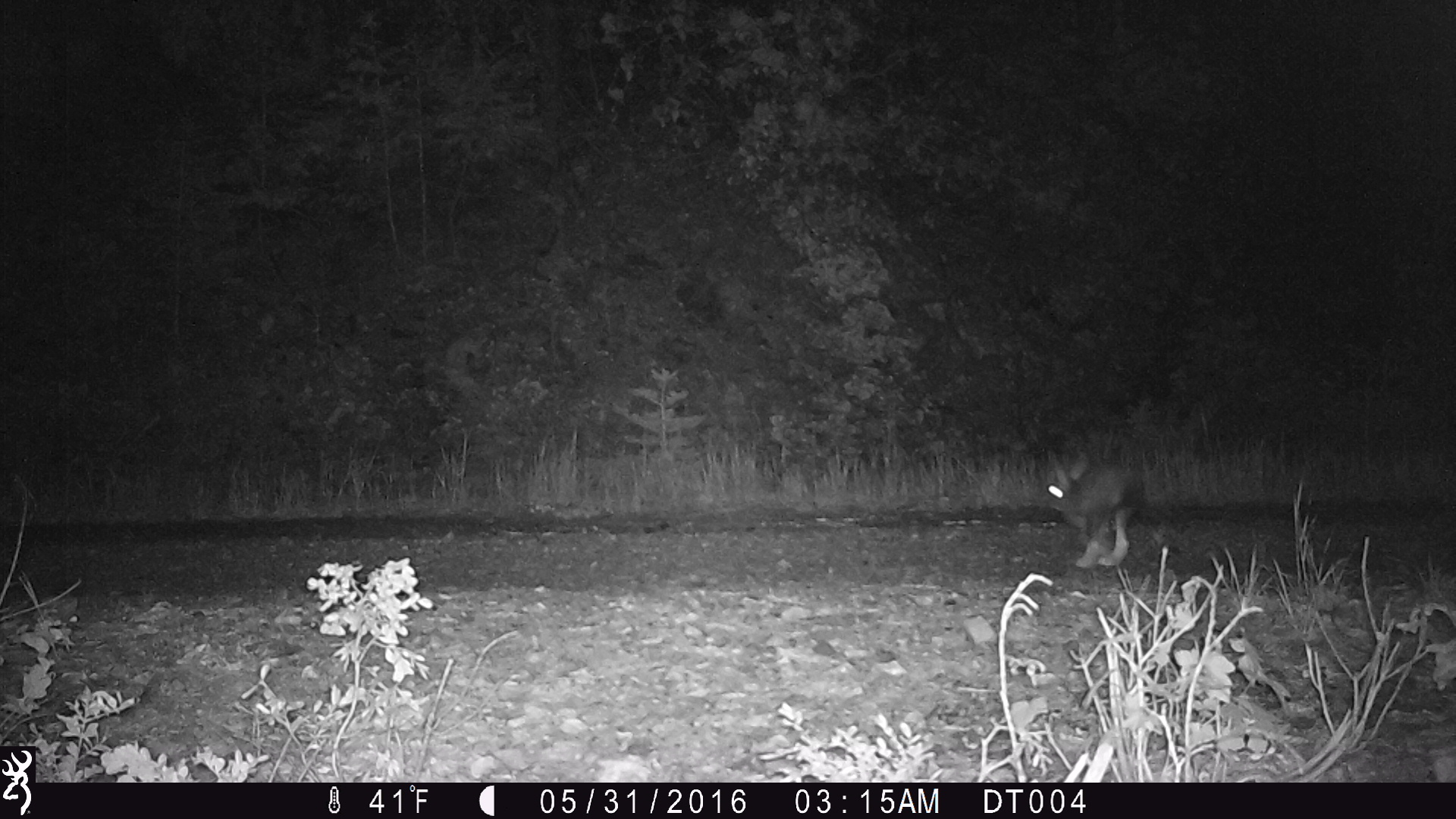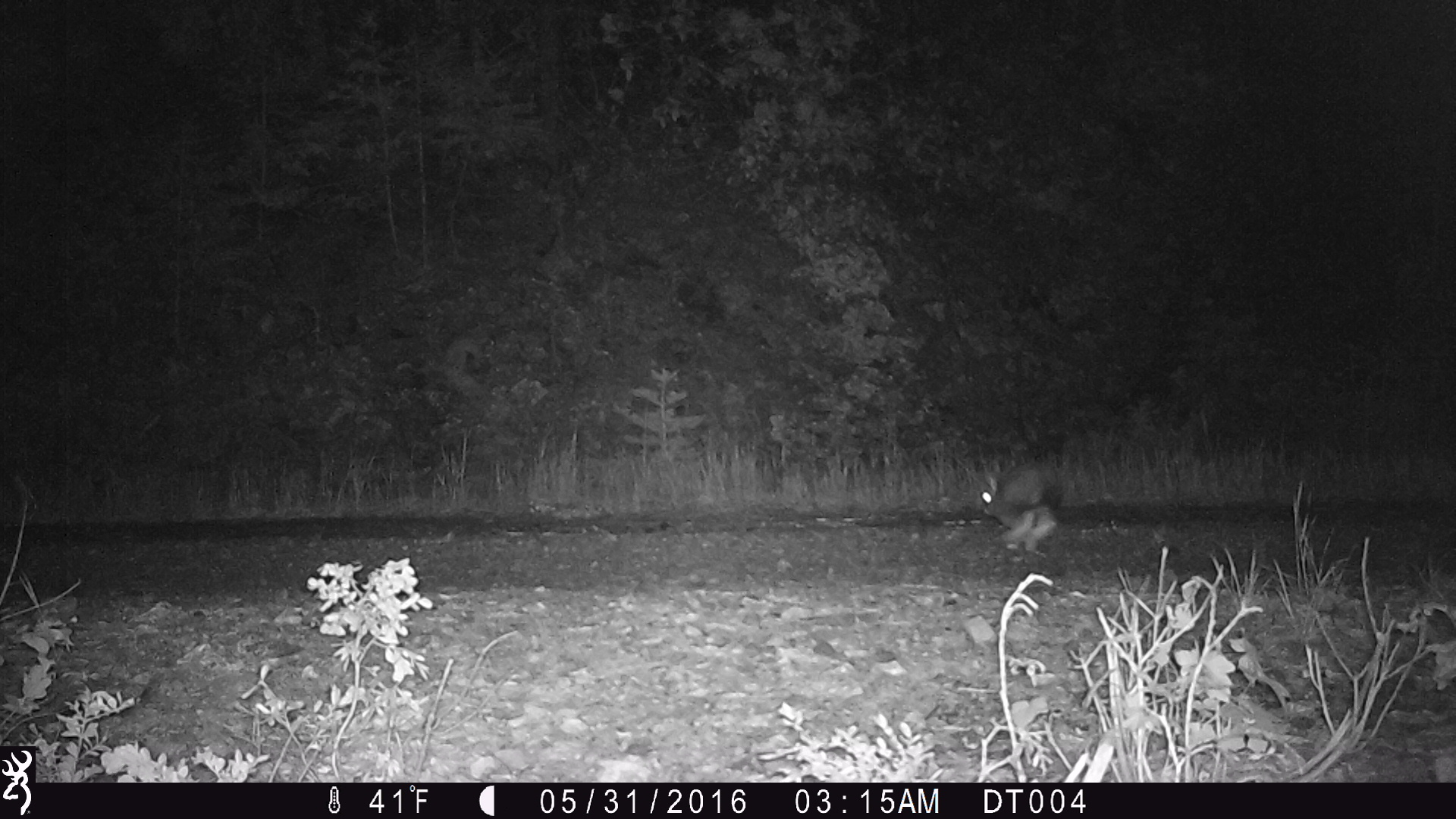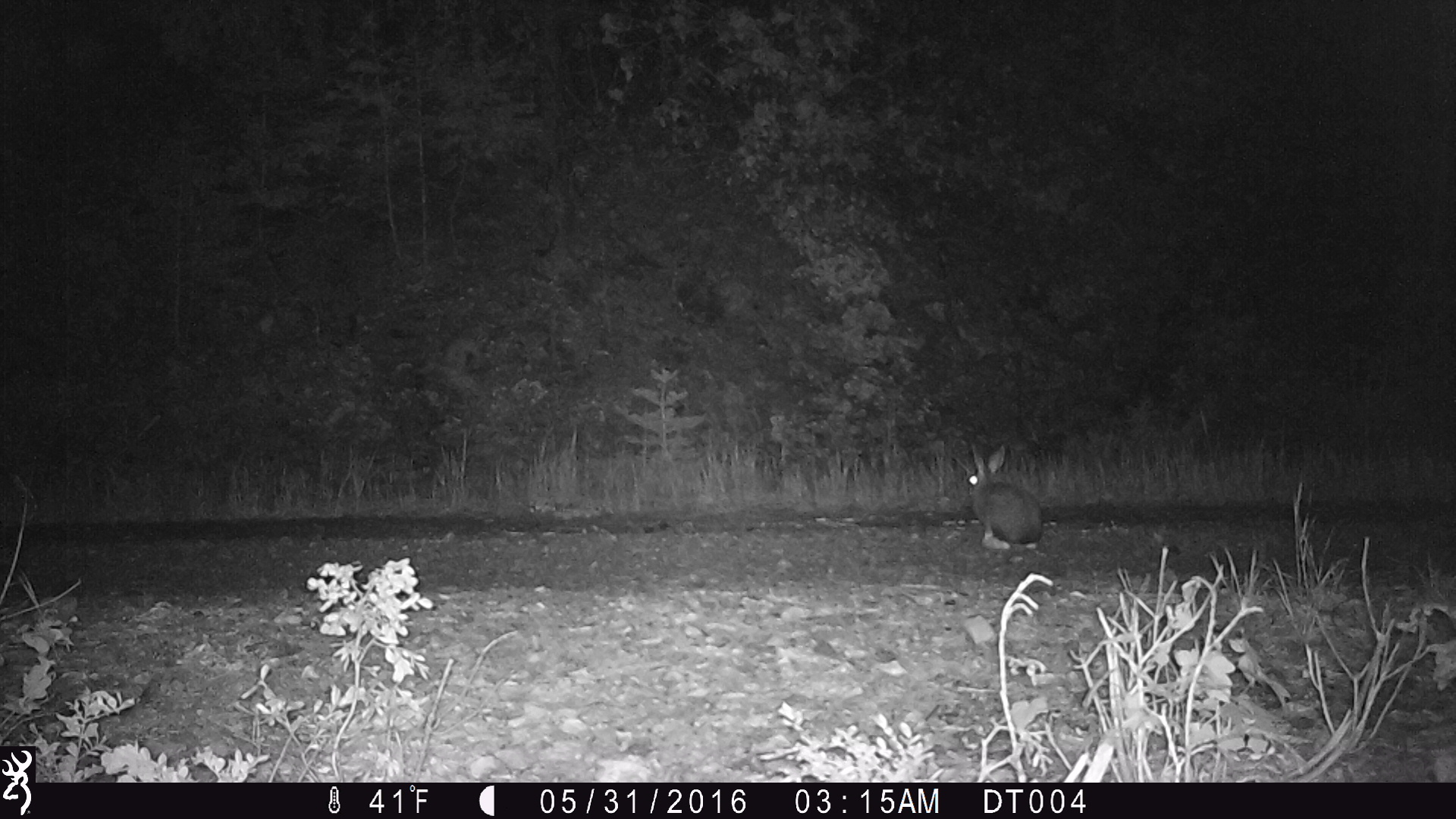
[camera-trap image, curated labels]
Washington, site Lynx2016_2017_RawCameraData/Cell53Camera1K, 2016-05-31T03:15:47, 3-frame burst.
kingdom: Animalia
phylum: Chordata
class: Mammalia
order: Lagomorpha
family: Leporidae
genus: Lepus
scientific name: Lepus americanus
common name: snowshoe hare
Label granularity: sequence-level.